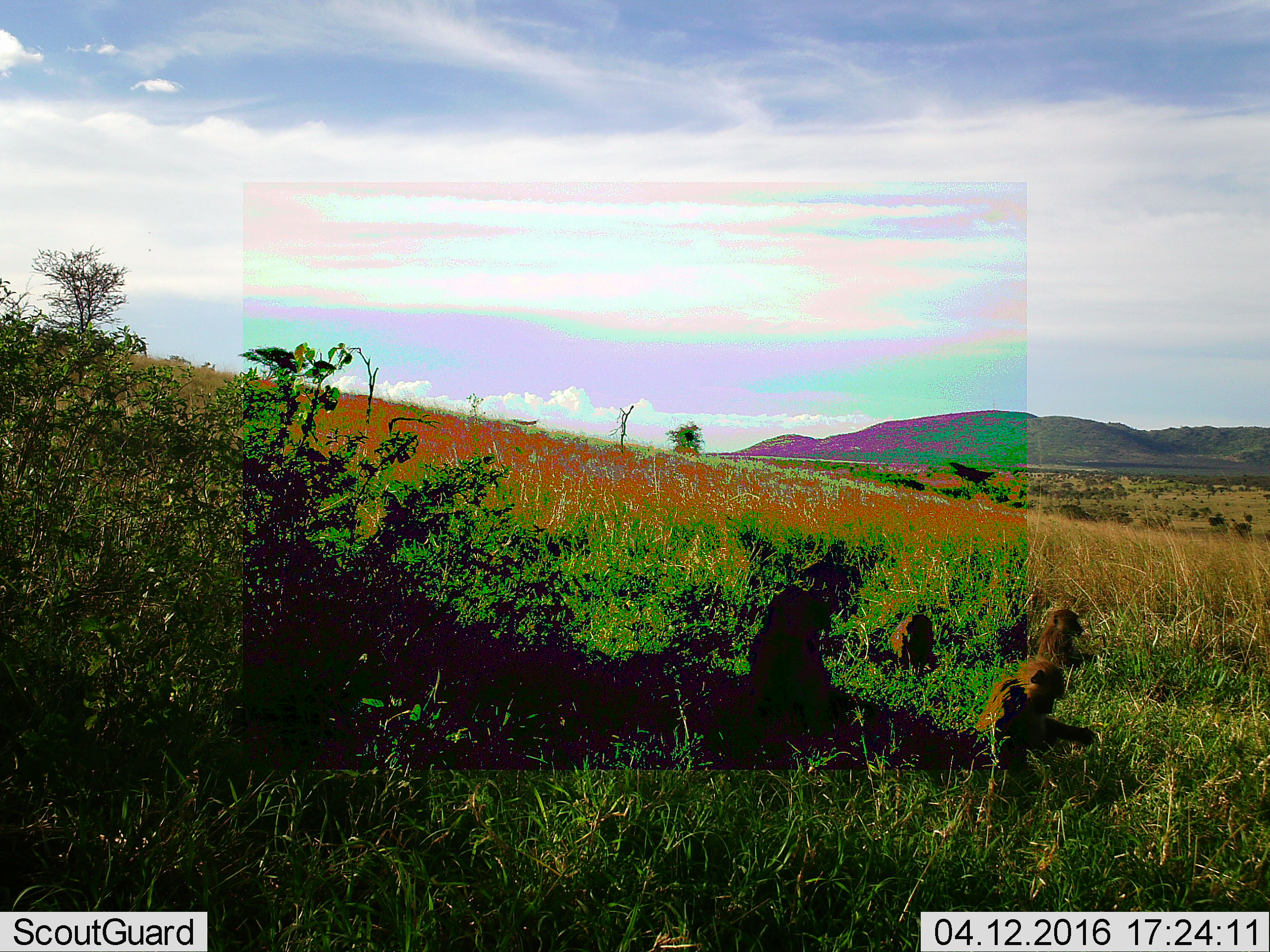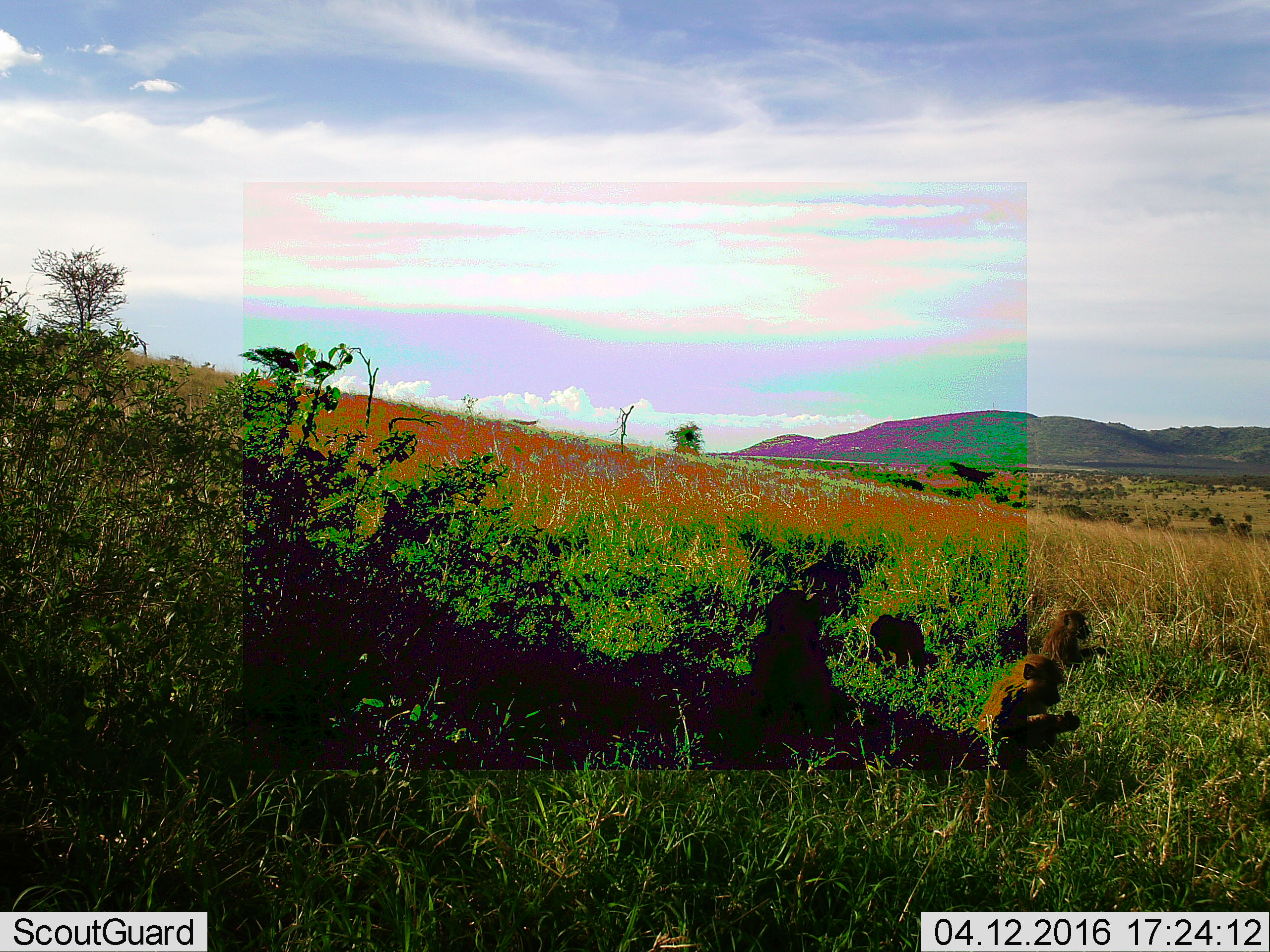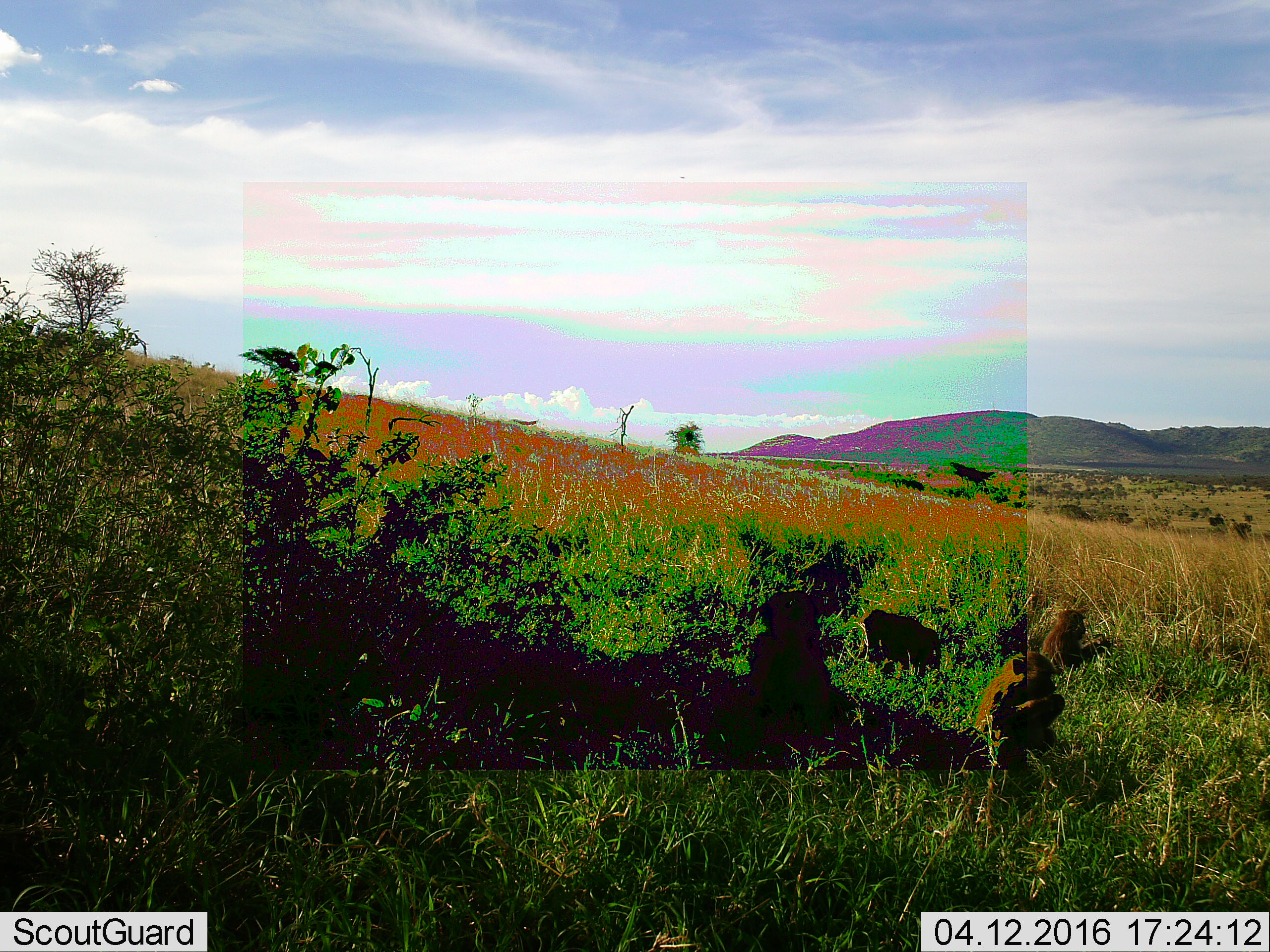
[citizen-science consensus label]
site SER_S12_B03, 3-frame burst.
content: unidentified animal